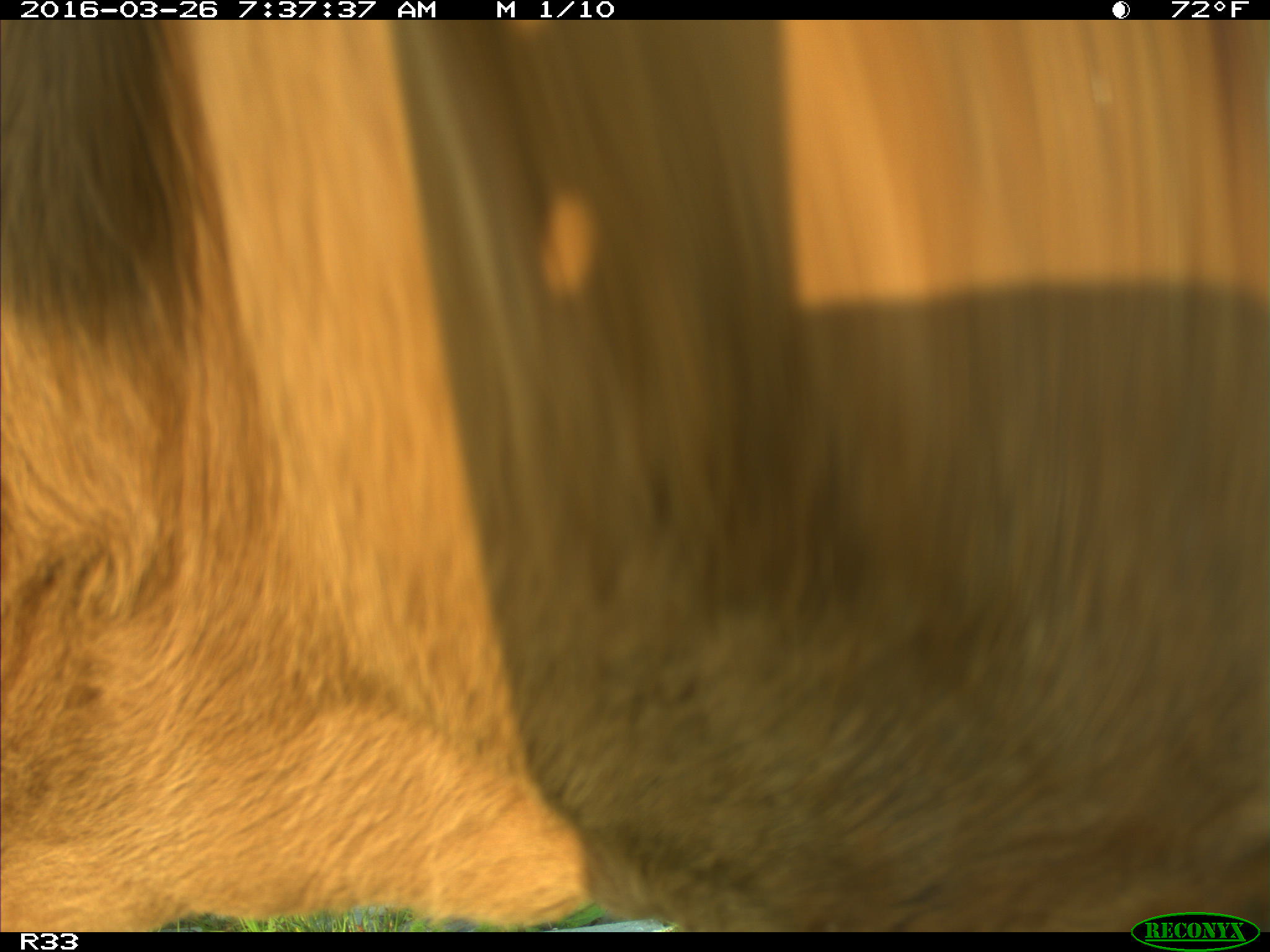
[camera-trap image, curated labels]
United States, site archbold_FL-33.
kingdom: Animalia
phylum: Chordata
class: Mammalia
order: Artiodactyla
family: Bovidae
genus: Bos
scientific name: Bos taurus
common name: domestic cow